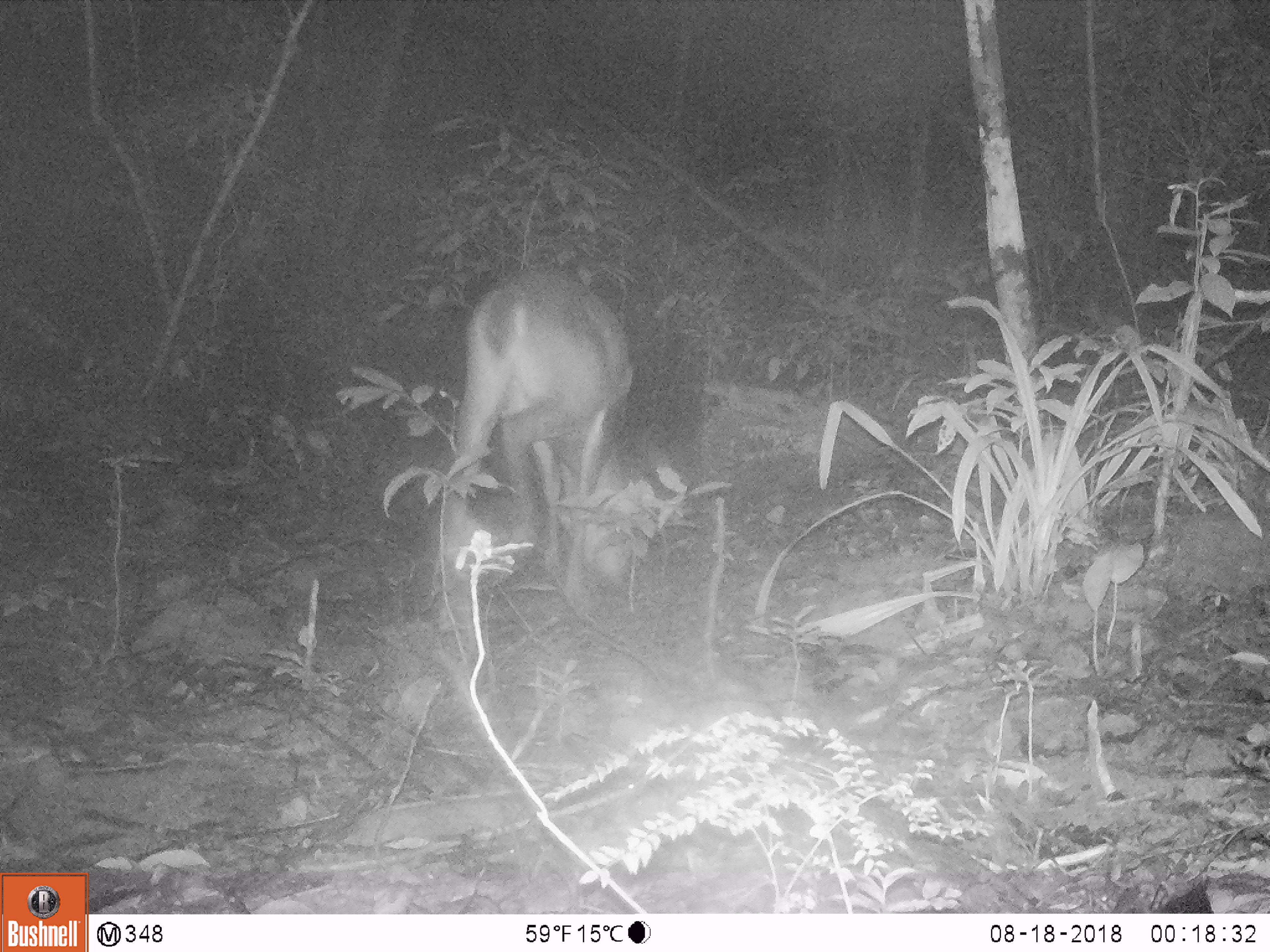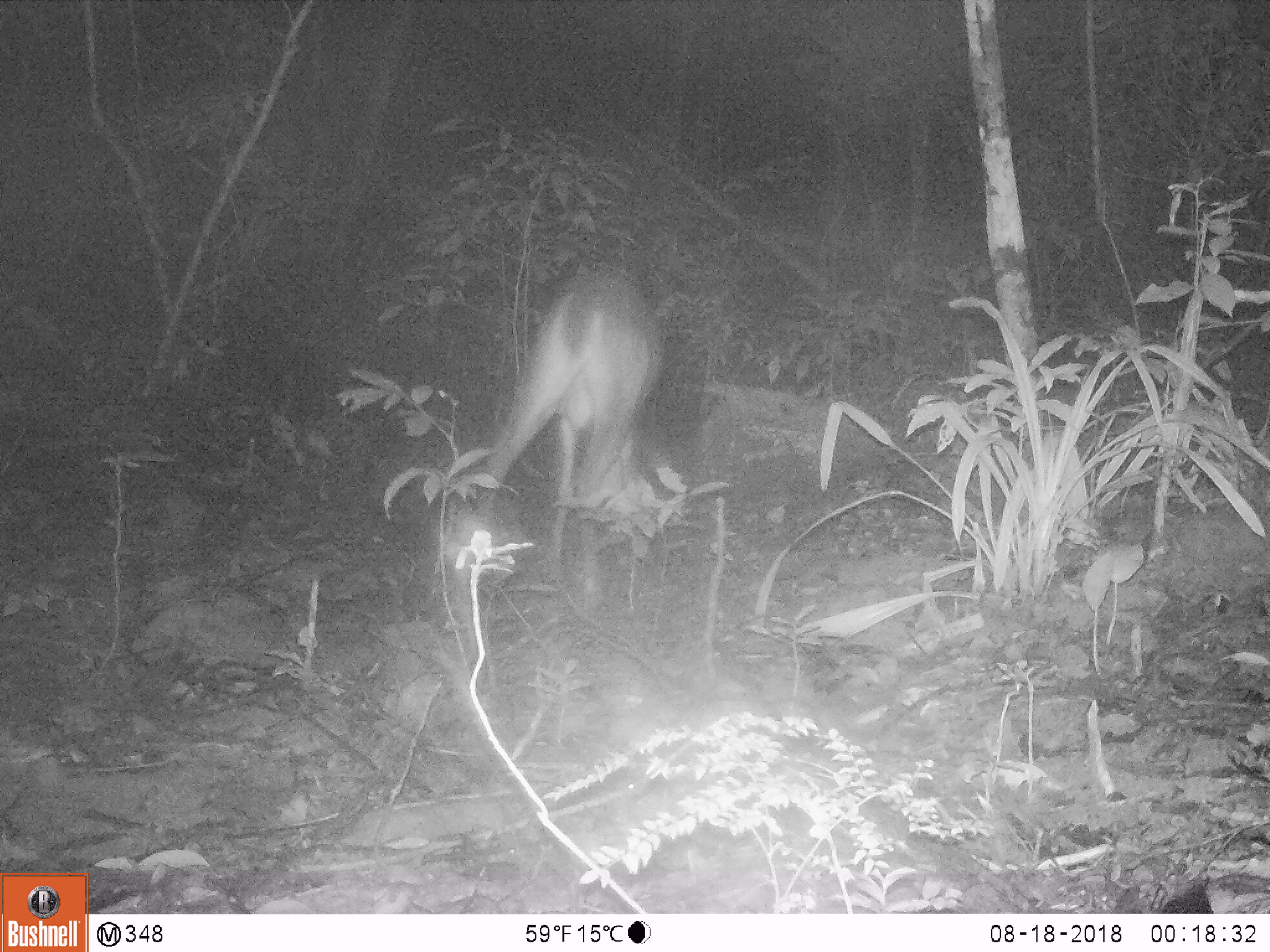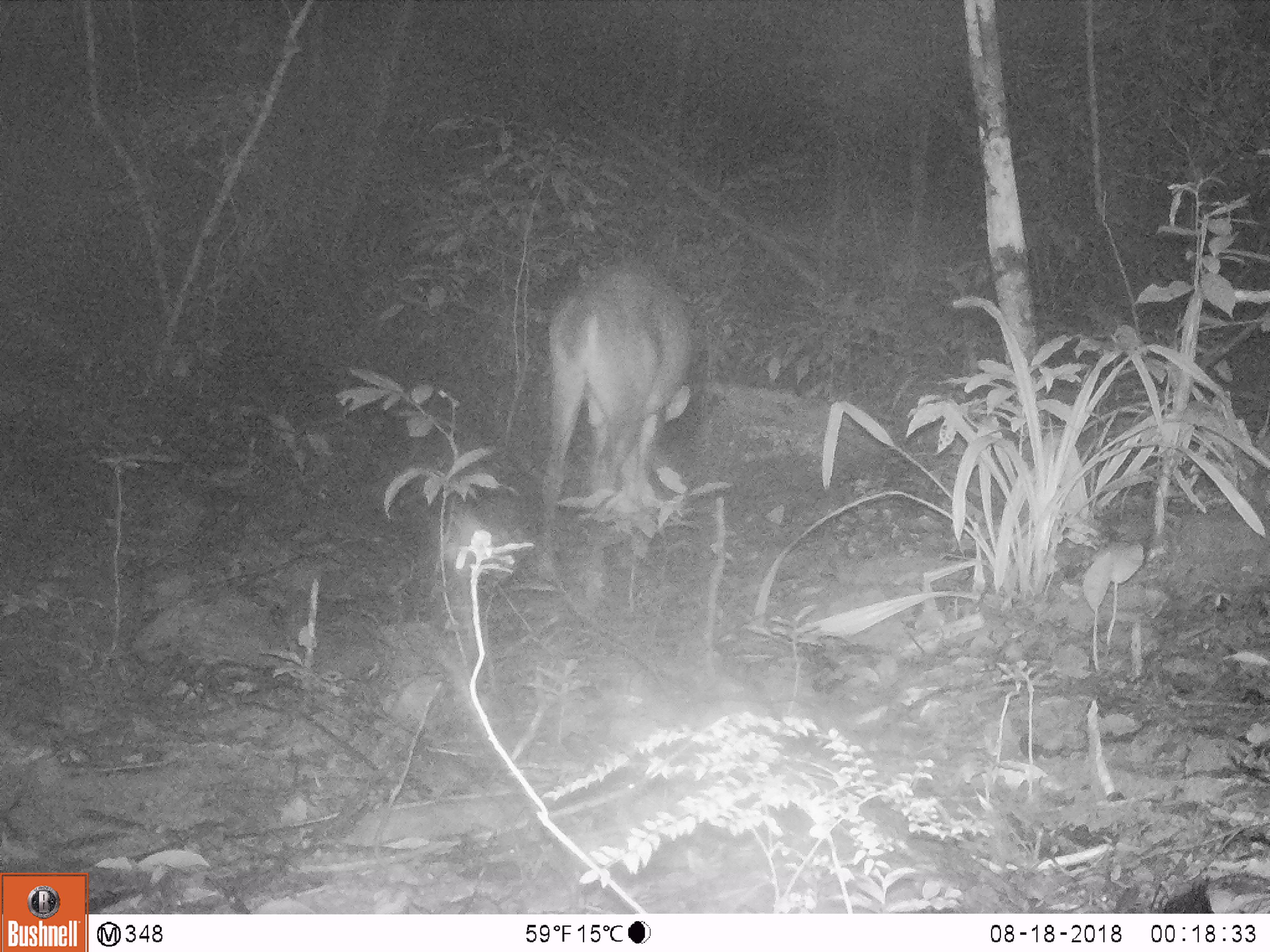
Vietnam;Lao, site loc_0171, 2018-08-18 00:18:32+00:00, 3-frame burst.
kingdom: Animalia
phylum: Chordata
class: Mammalia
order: Artiodactyla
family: Cervidae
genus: Muntiacus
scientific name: Muntiacus vuquangensis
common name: large-antlered muntjac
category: large antlered muntjac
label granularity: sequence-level